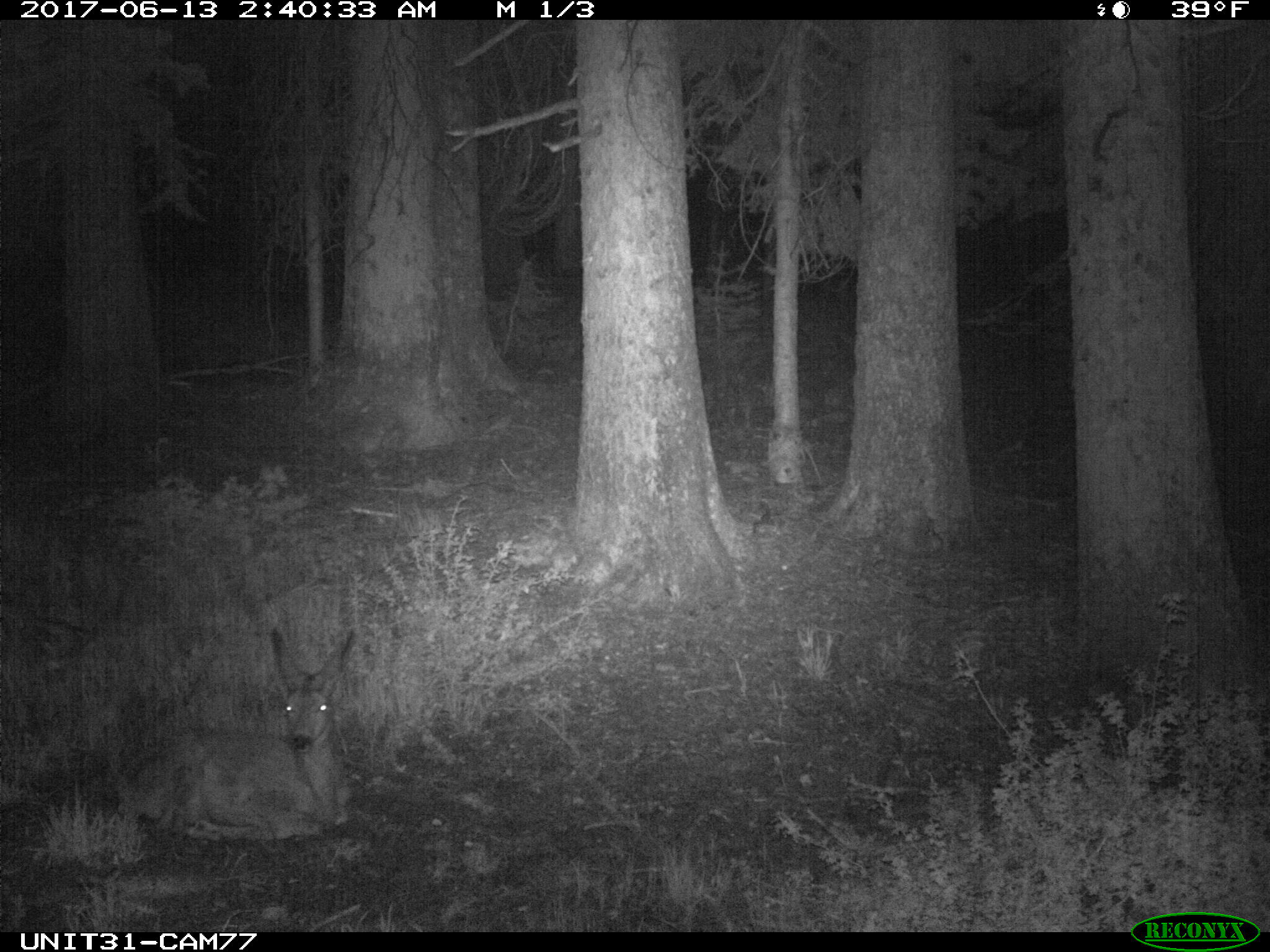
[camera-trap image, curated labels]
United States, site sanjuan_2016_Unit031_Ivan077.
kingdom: Animalia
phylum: Chordata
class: Mammalia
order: Artiodactyla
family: Cervidae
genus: Odocoileus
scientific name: Odocoileus hemionus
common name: mule deer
Odocoileus hemionus (mule deer).